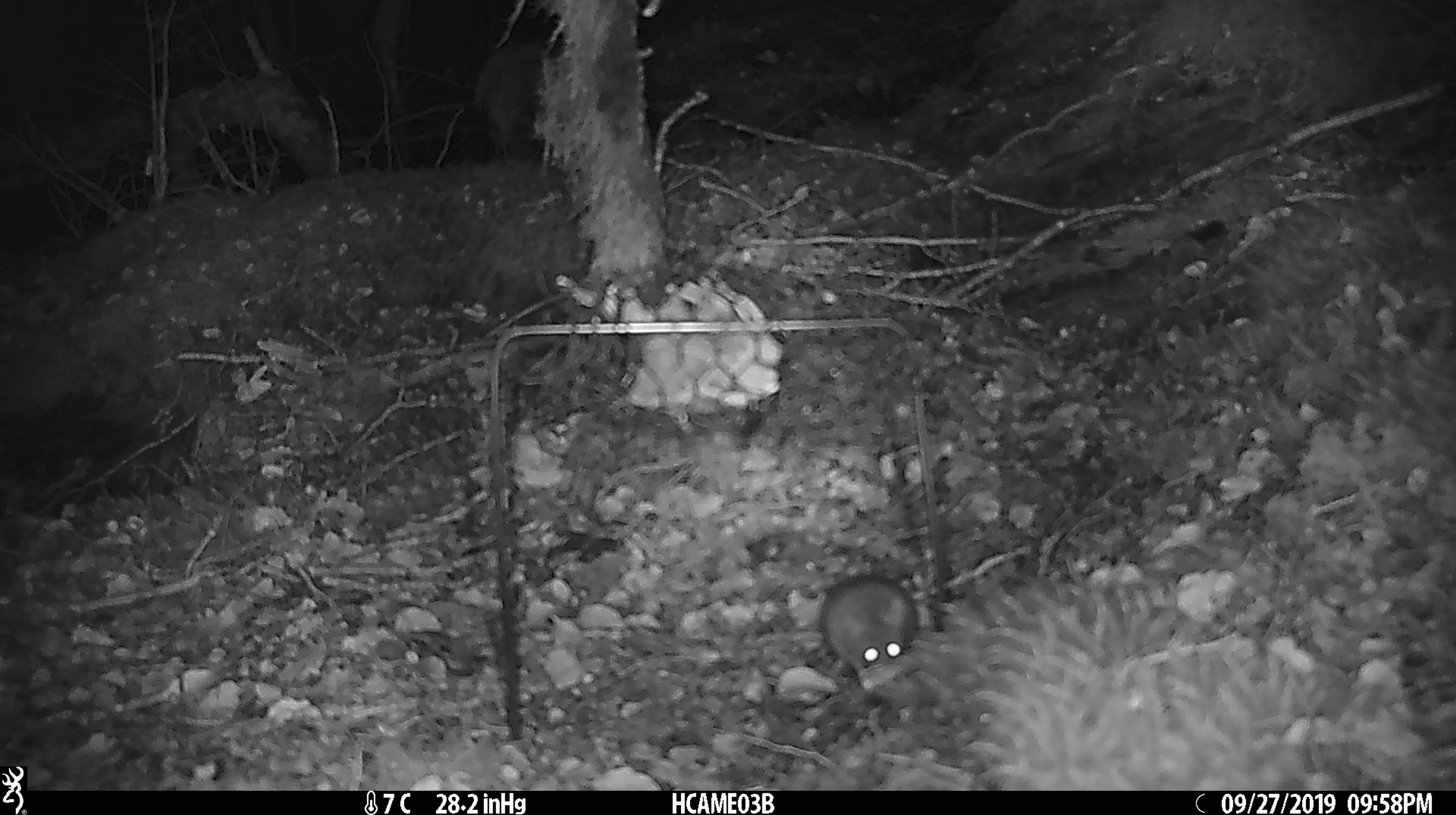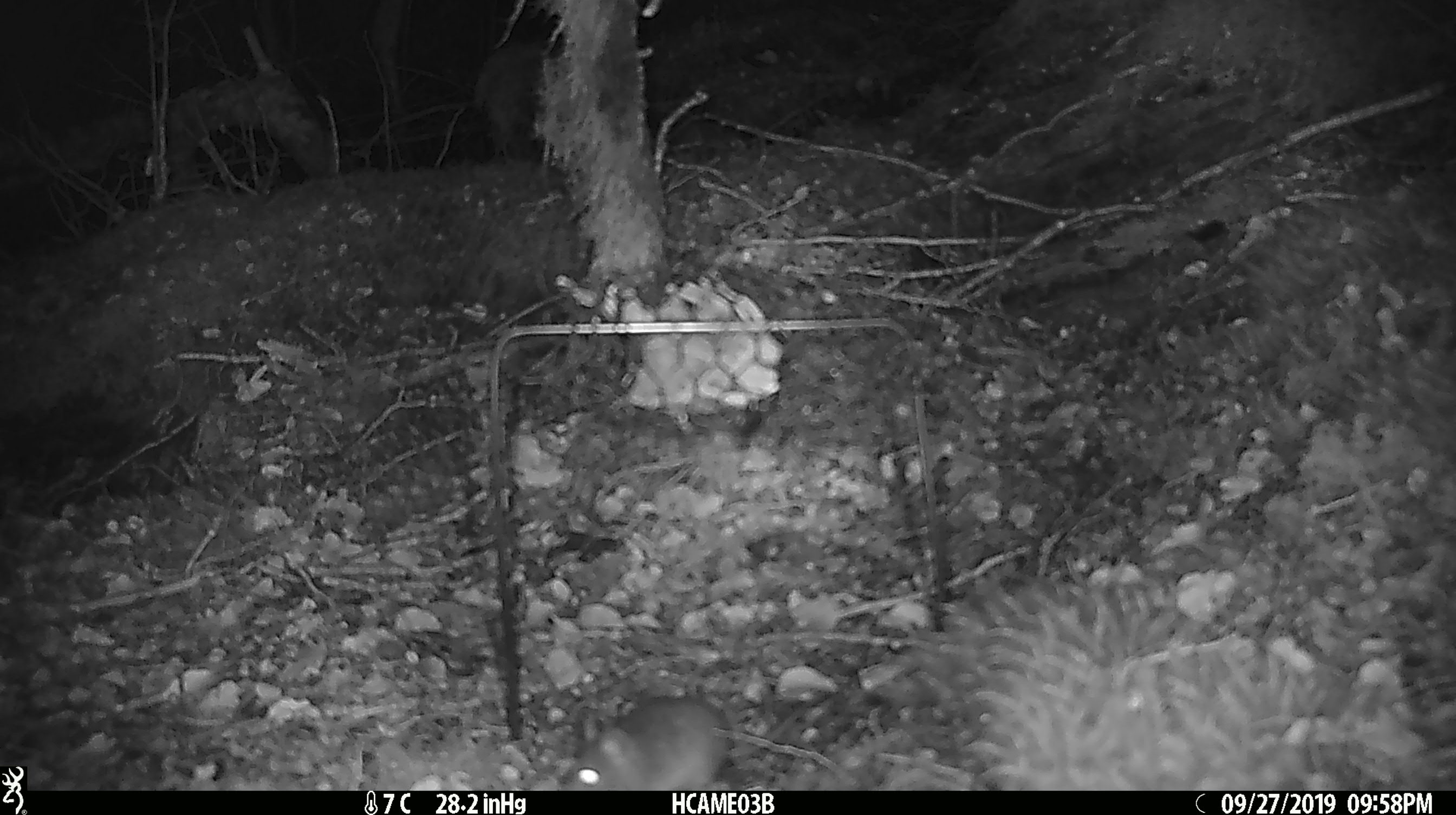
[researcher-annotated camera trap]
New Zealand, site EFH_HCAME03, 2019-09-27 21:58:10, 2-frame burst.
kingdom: Animalia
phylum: Chordata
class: Mammalia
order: Rodentia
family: Muridae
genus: Mus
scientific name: Mus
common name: mouse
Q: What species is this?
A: Mouse (Mus).